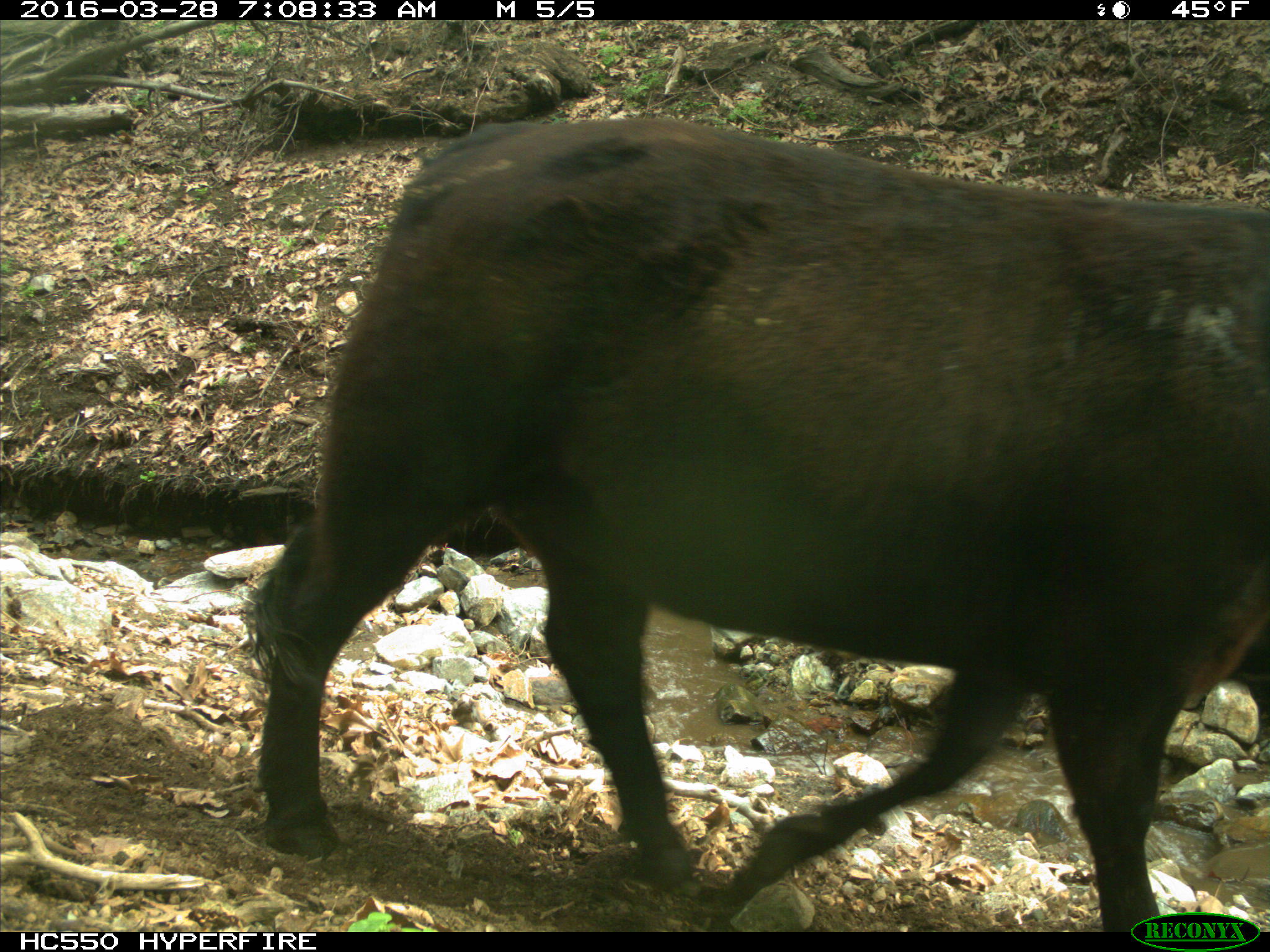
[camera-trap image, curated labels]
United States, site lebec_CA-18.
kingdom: Animalia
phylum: Chordata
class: Mammalia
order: Artiodactyla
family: Bovidae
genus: Bos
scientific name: Bos taurus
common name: domestic cow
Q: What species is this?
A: Bos taurus (domestic cow).